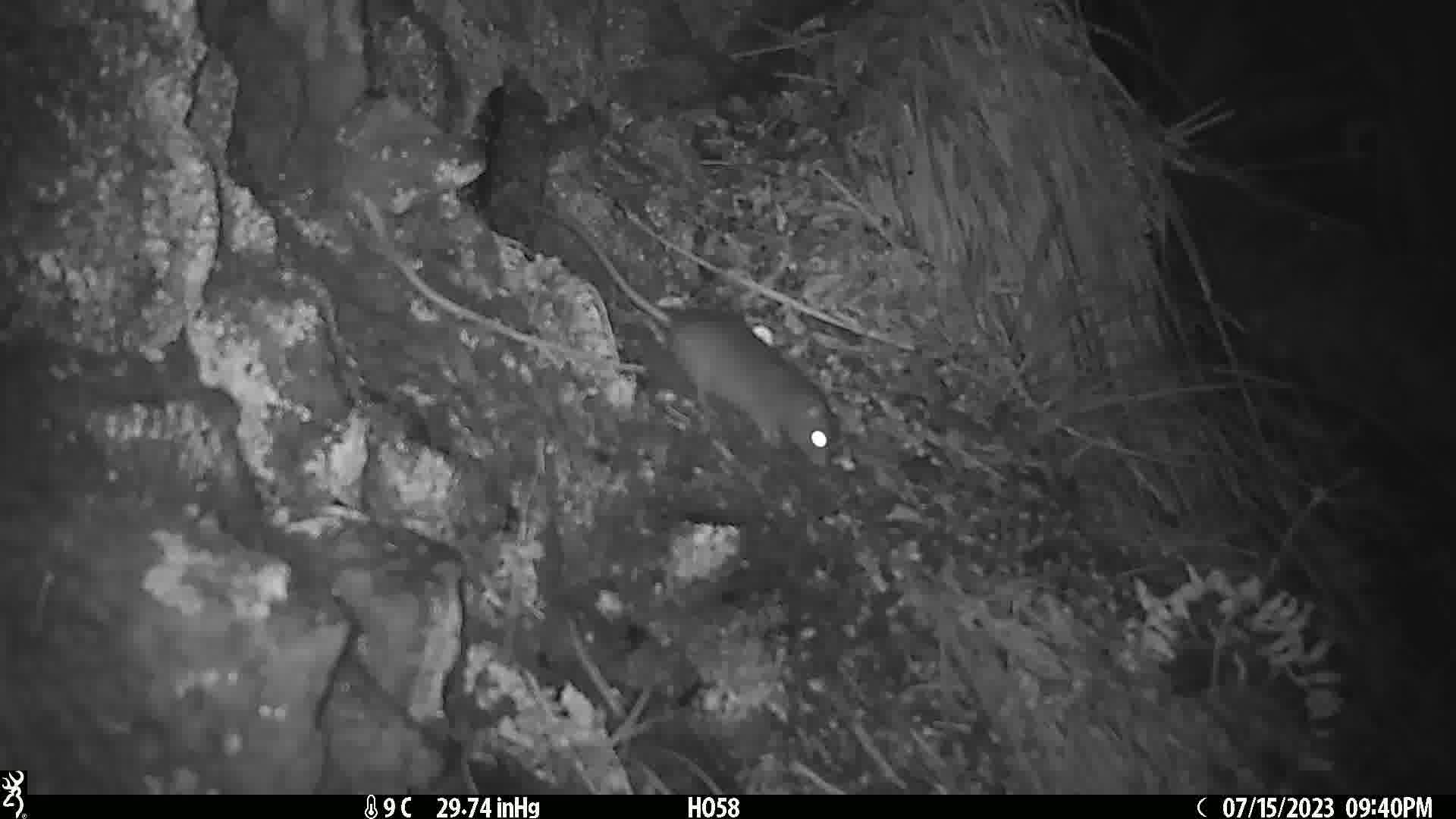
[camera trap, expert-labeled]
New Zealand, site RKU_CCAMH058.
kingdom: Animalia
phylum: Chordata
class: Mammalia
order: Rodentia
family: Muridae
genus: Rattus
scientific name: Rattus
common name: rat